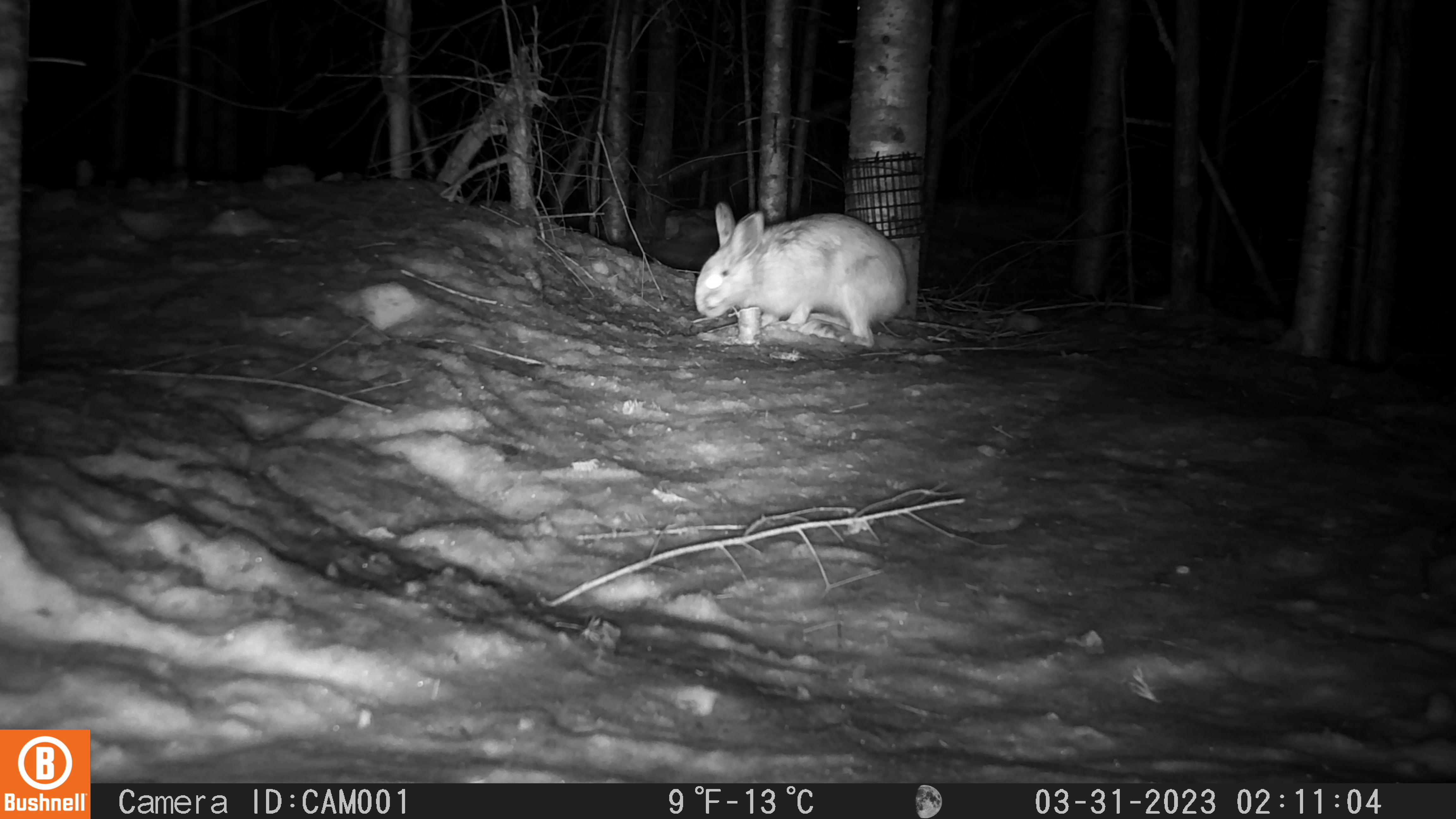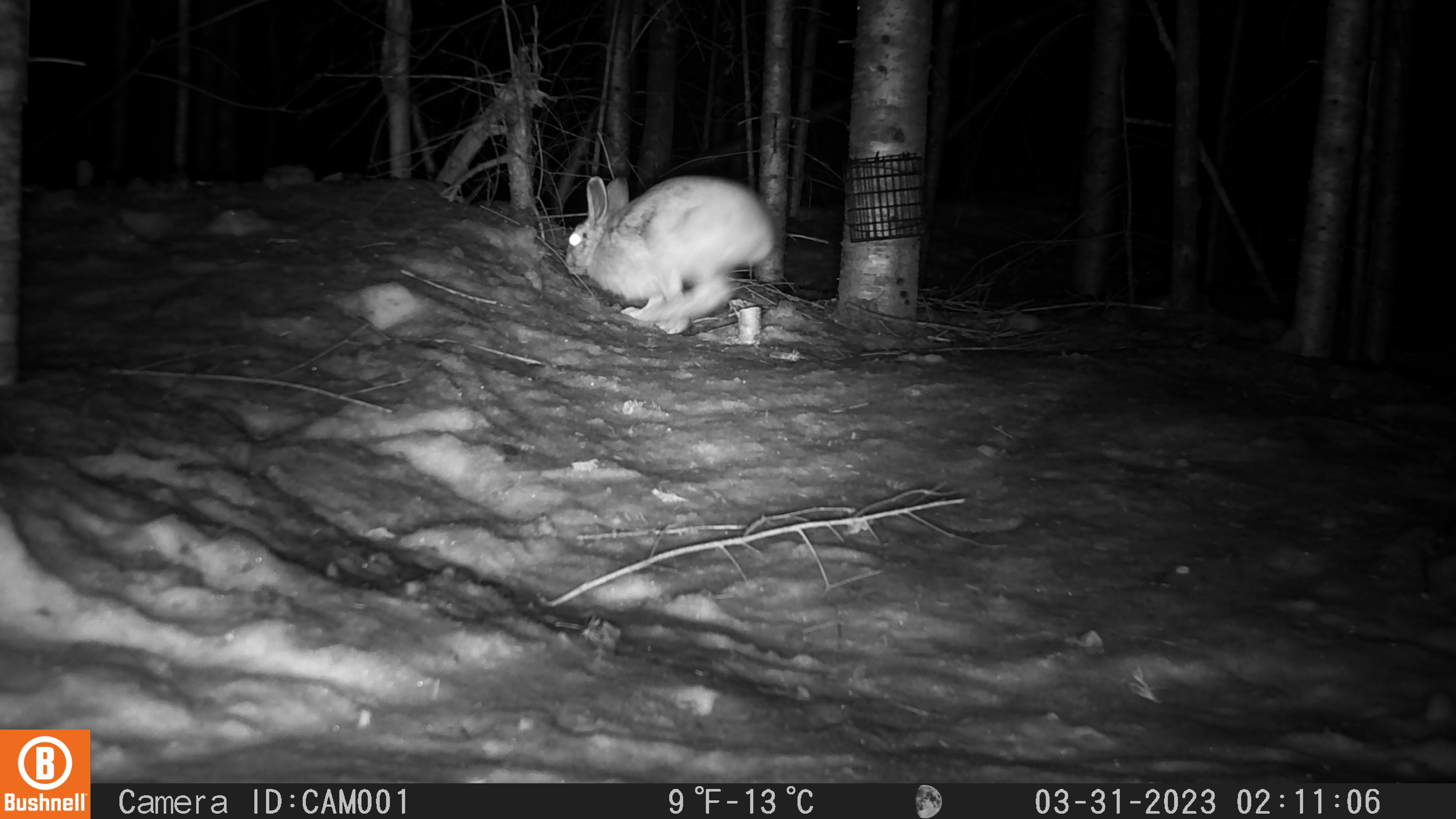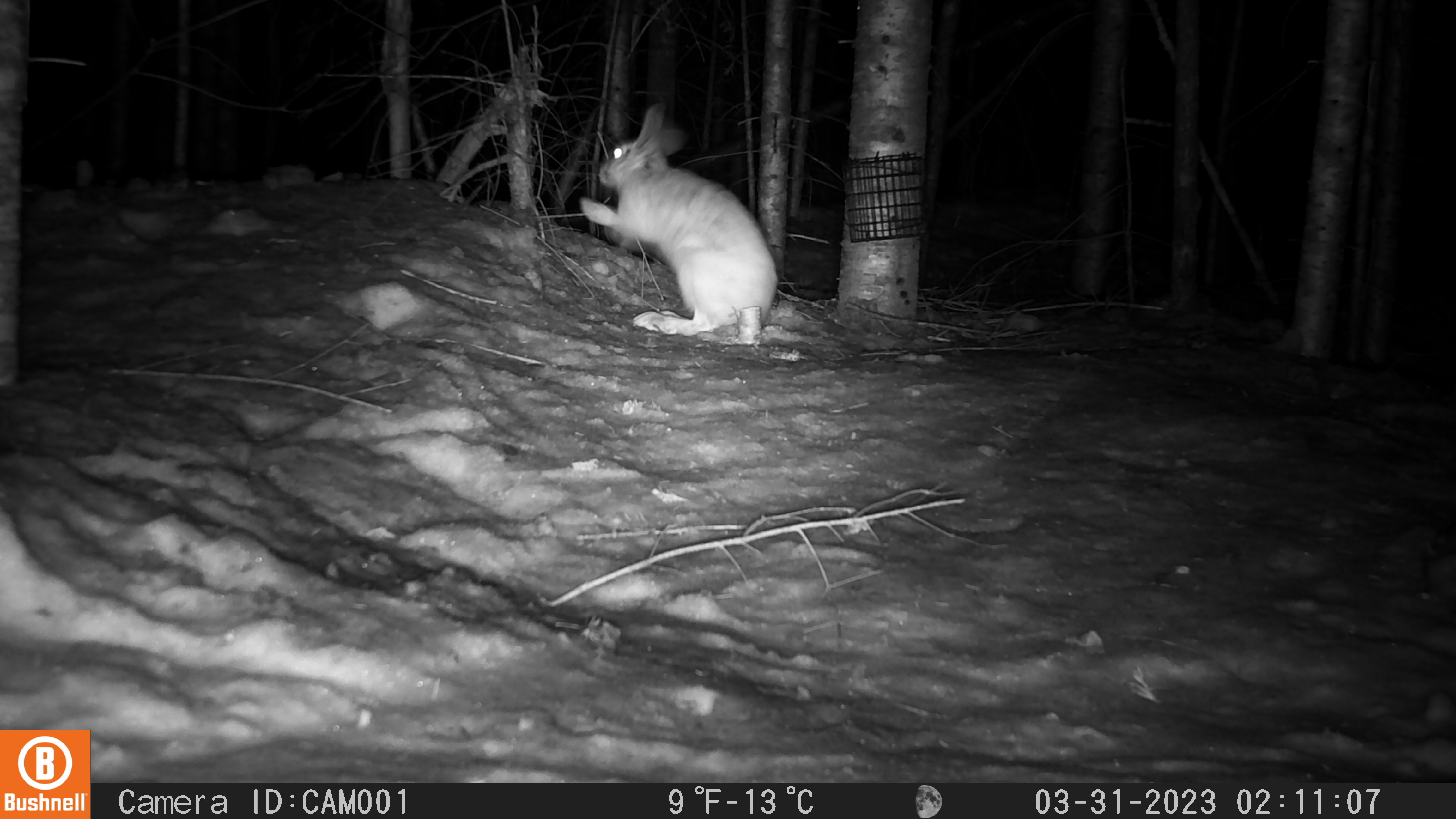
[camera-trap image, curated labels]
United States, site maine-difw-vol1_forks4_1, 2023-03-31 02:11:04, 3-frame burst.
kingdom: Animalia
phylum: Chordata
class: Mammalia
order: Lagomorpha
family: Leporidae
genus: Lepus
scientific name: Lepus americanus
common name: snowshoe hare